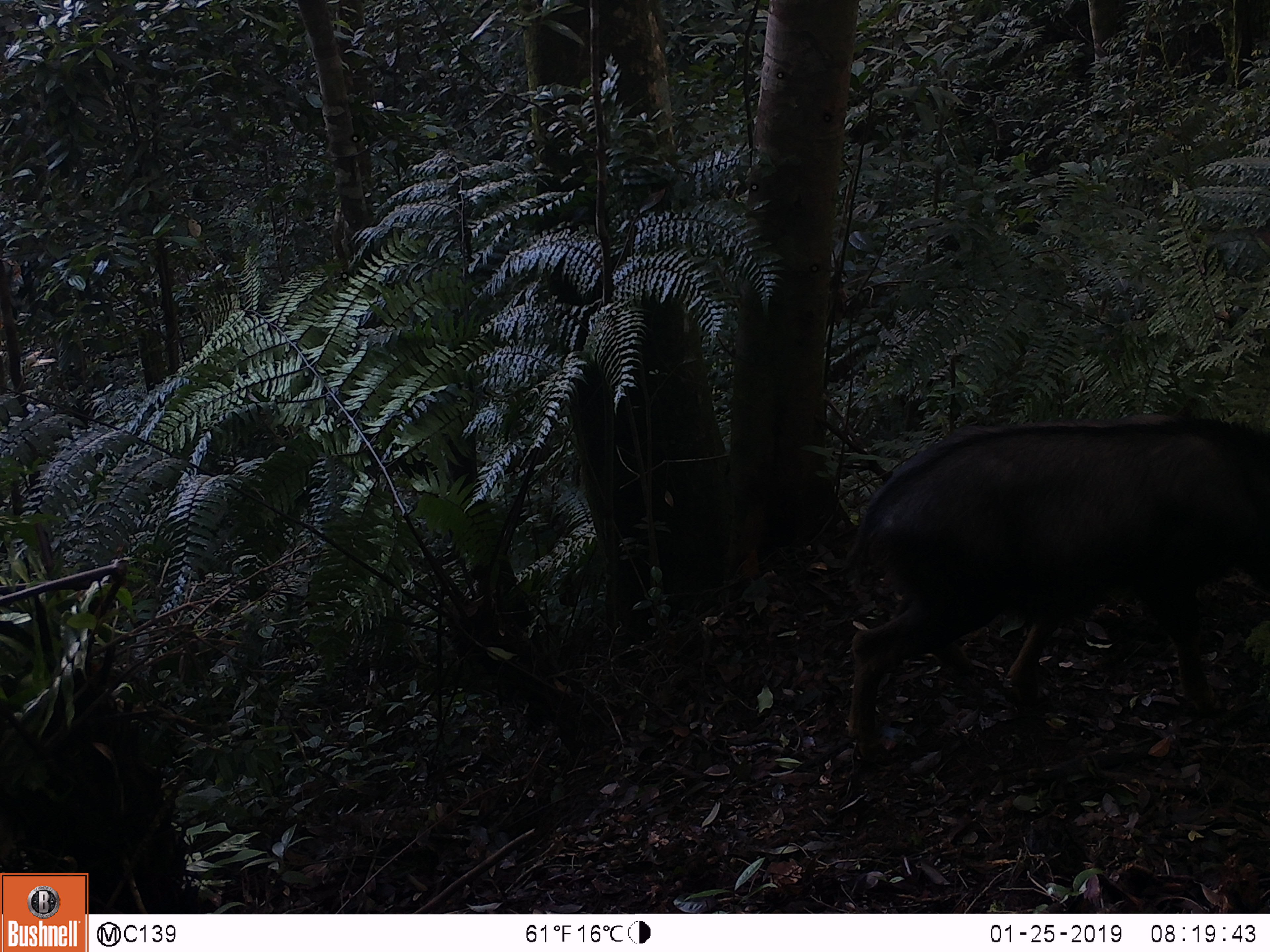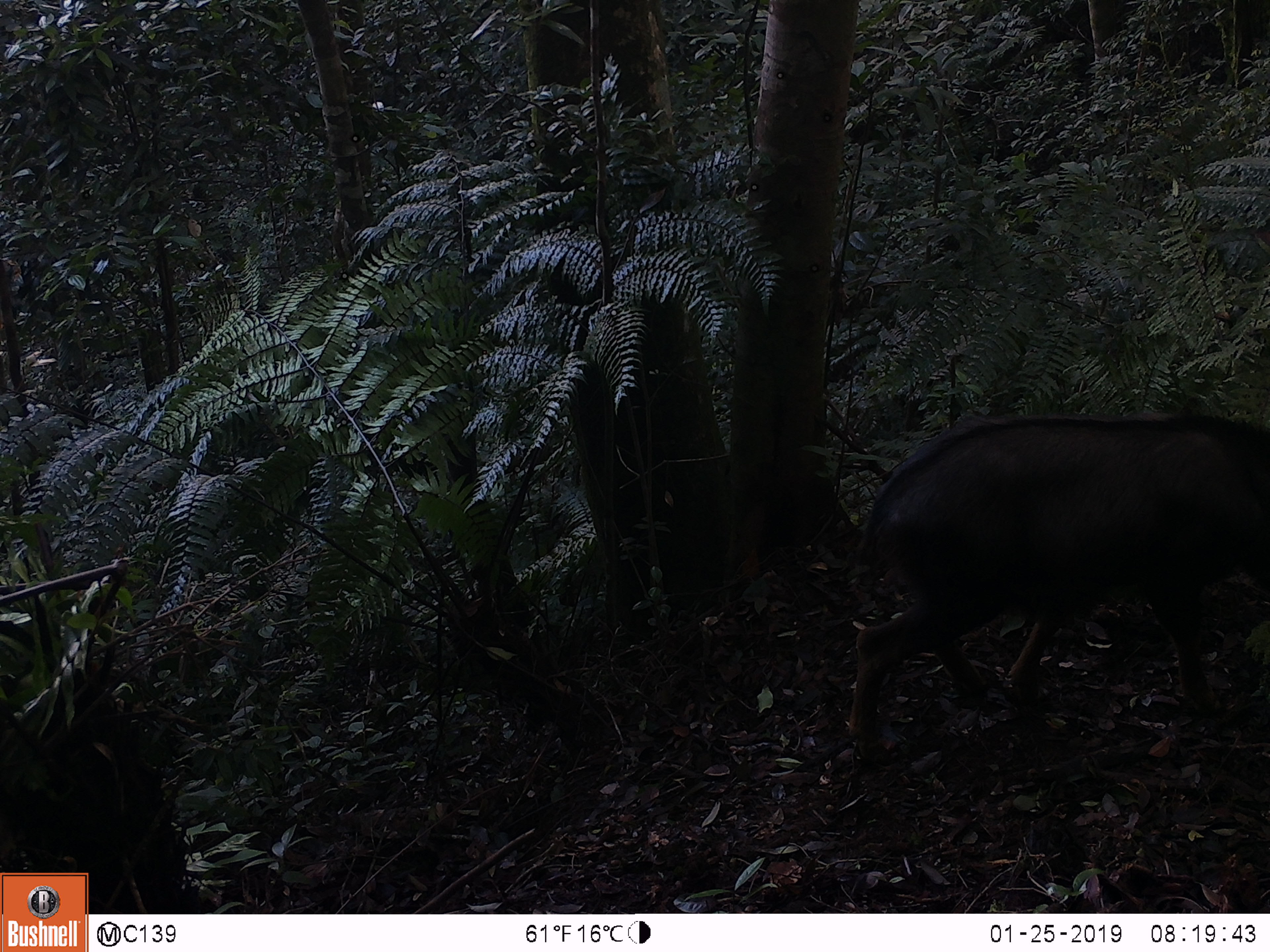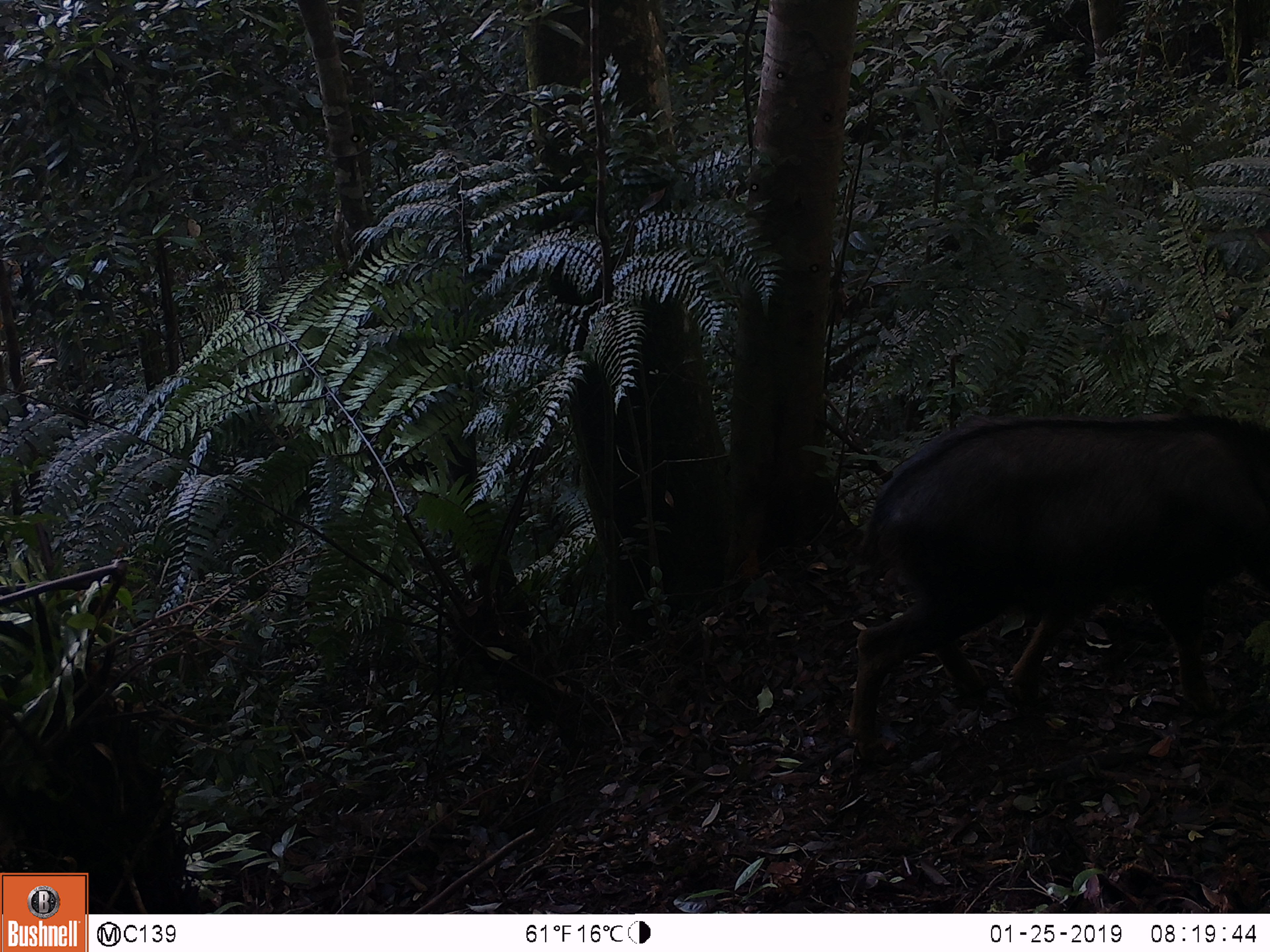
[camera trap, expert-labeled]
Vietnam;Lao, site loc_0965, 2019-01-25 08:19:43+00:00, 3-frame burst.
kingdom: Animalia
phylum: Chordata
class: Mammalia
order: Artiodactyla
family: Bovidae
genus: Capricornis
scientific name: Capricornis sumatraensis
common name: chinese serow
Chinese serow (Capricornis sumatraensis). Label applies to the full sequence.